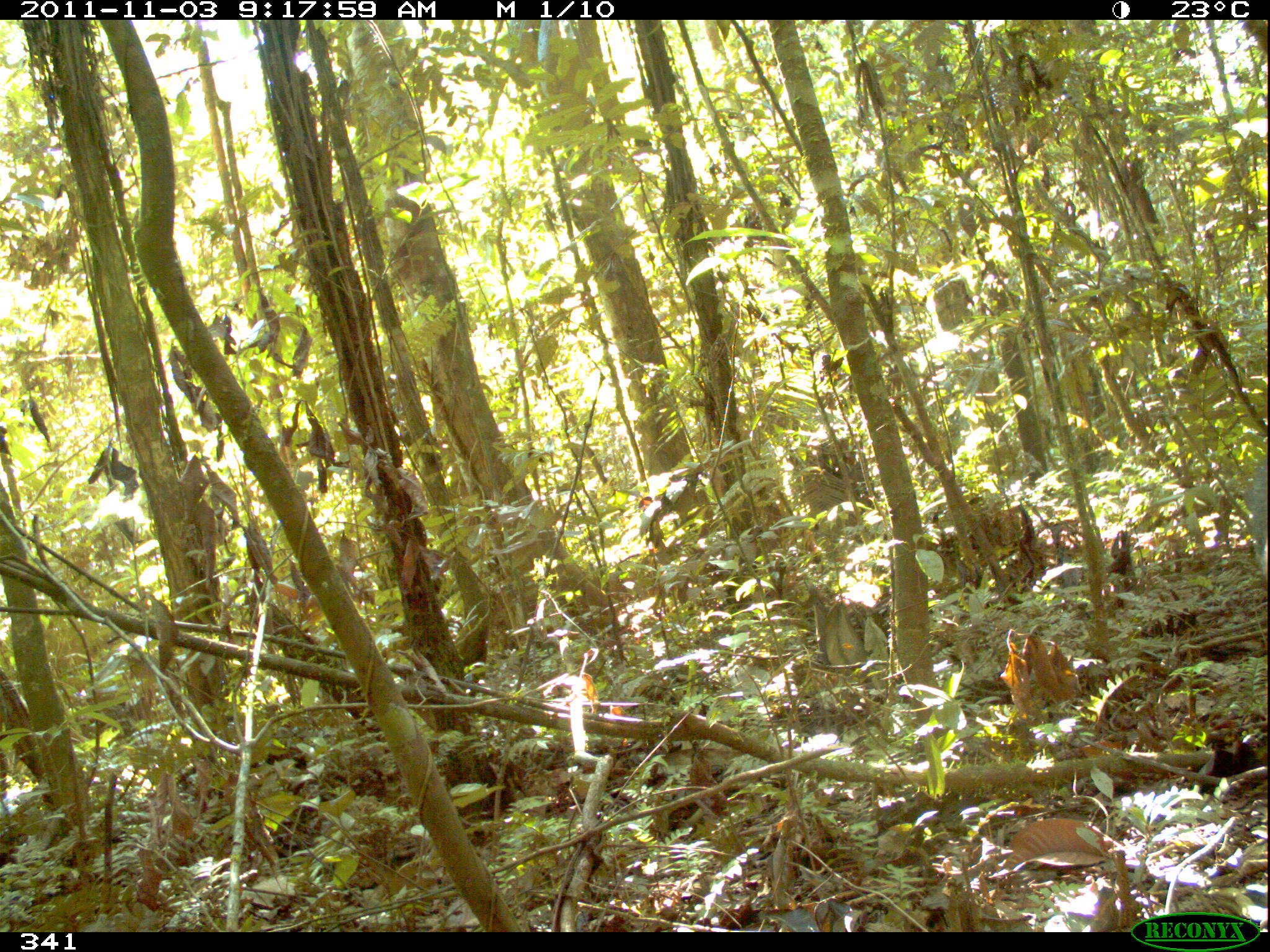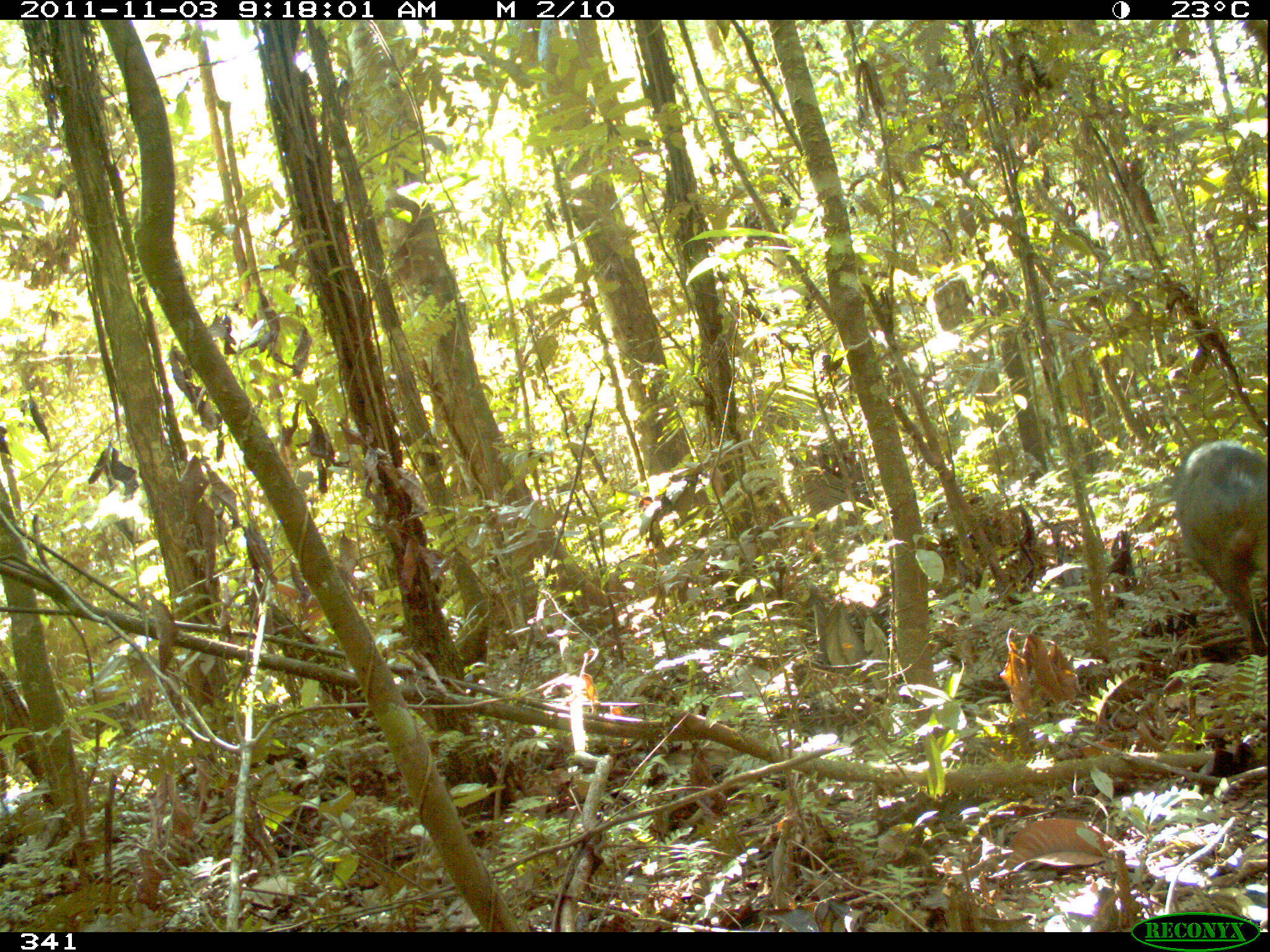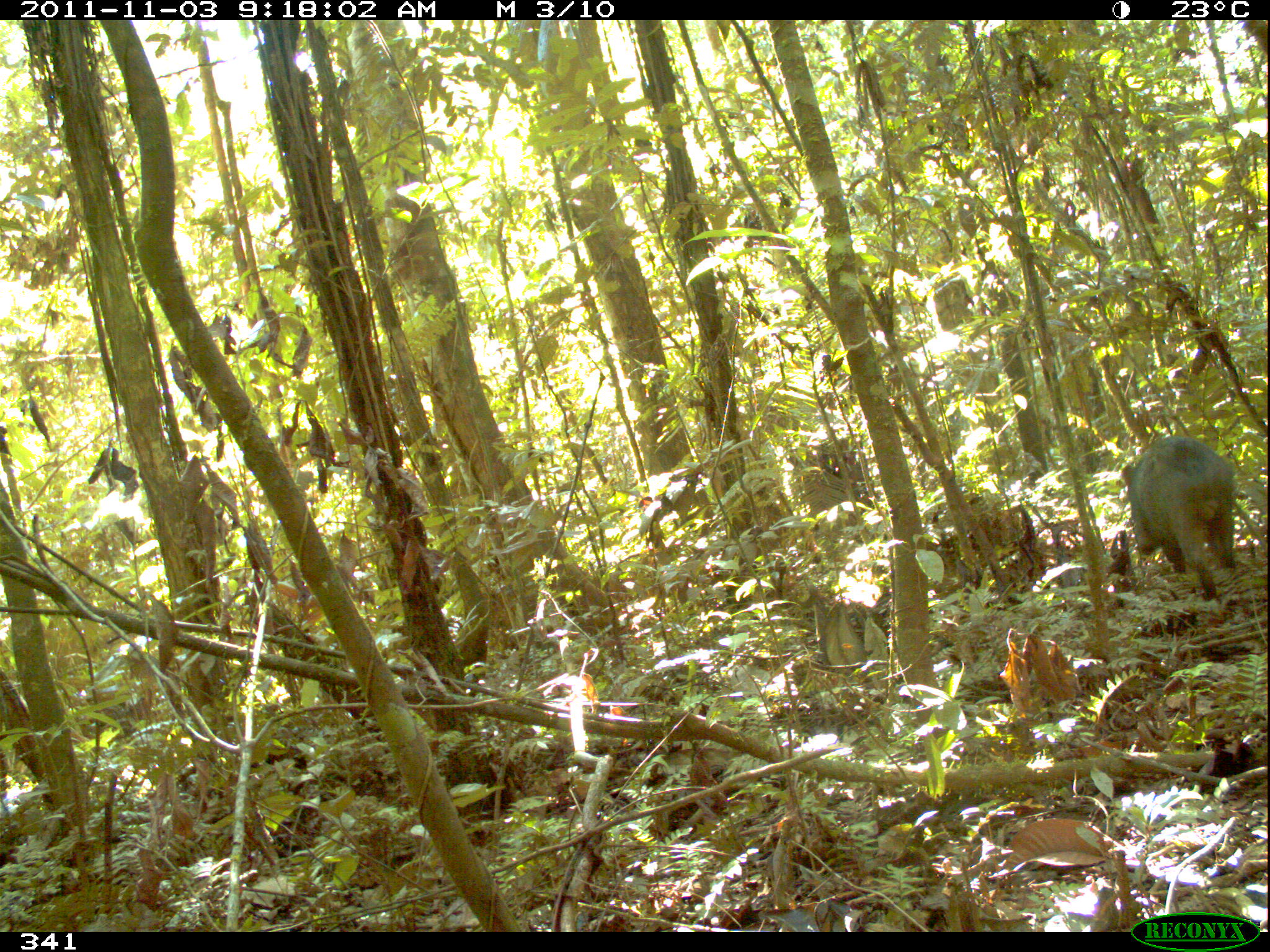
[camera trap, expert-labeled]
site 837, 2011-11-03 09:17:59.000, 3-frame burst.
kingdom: Animalia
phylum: Chordata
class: Mammalia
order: Artiodactyla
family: Tayassuidae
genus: Pecari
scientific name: Pecari tajacu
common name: collared peccary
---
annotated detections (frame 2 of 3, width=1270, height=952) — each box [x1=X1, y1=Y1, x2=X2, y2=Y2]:
pecari tajacu: [x1=1167, y1=440, x2=1268, y2=651]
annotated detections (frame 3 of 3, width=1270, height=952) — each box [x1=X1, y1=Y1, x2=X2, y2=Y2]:
pecari tajacu: [x1=1121, y1=434, x2=1243, y2=601]